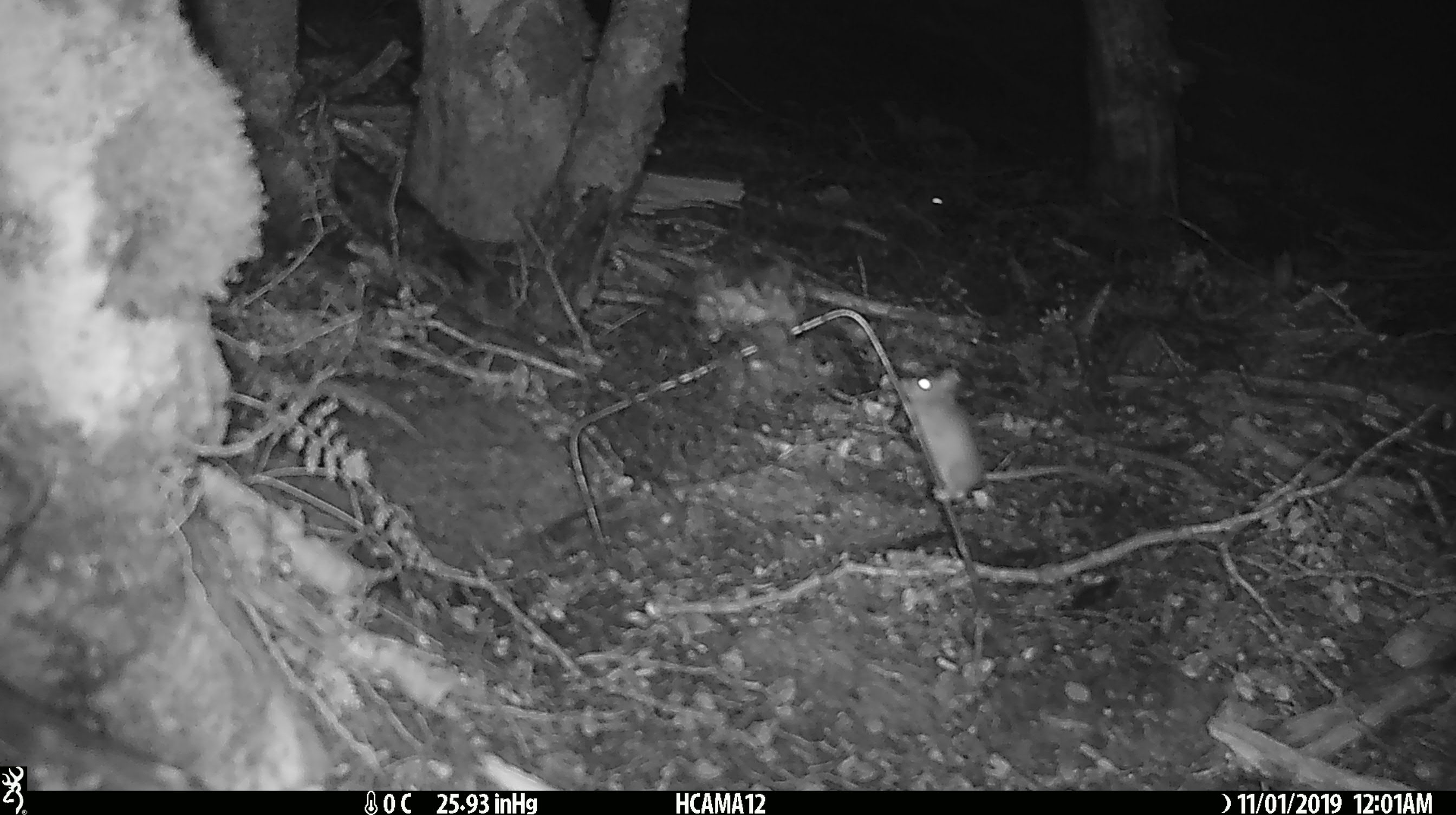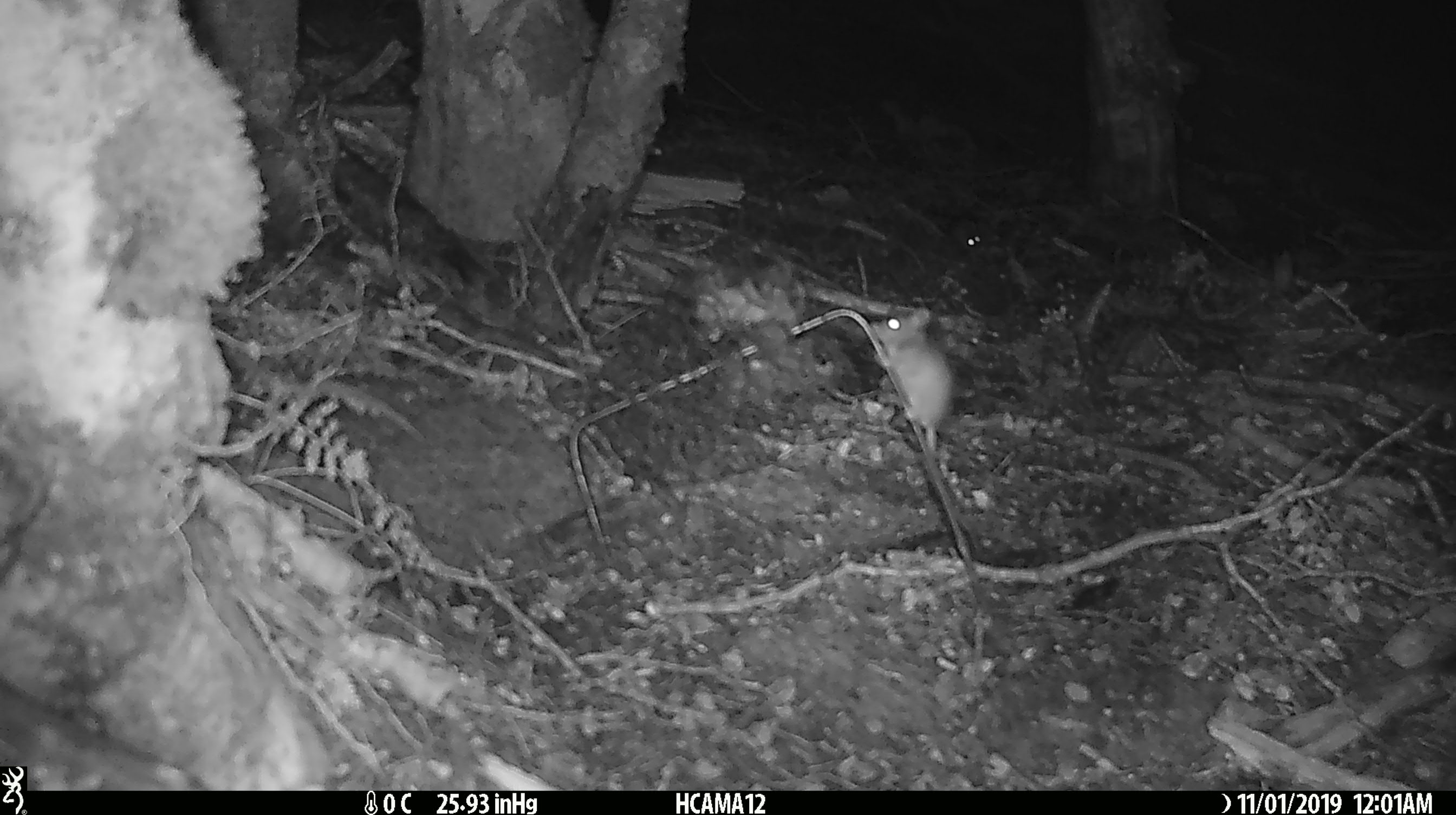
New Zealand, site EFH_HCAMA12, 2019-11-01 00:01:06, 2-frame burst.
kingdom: Animalia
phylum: Chordata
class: Mammalia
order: Rodentia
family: Muridae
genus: Mus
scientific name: Mus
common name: mouse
Mouse (Mus).